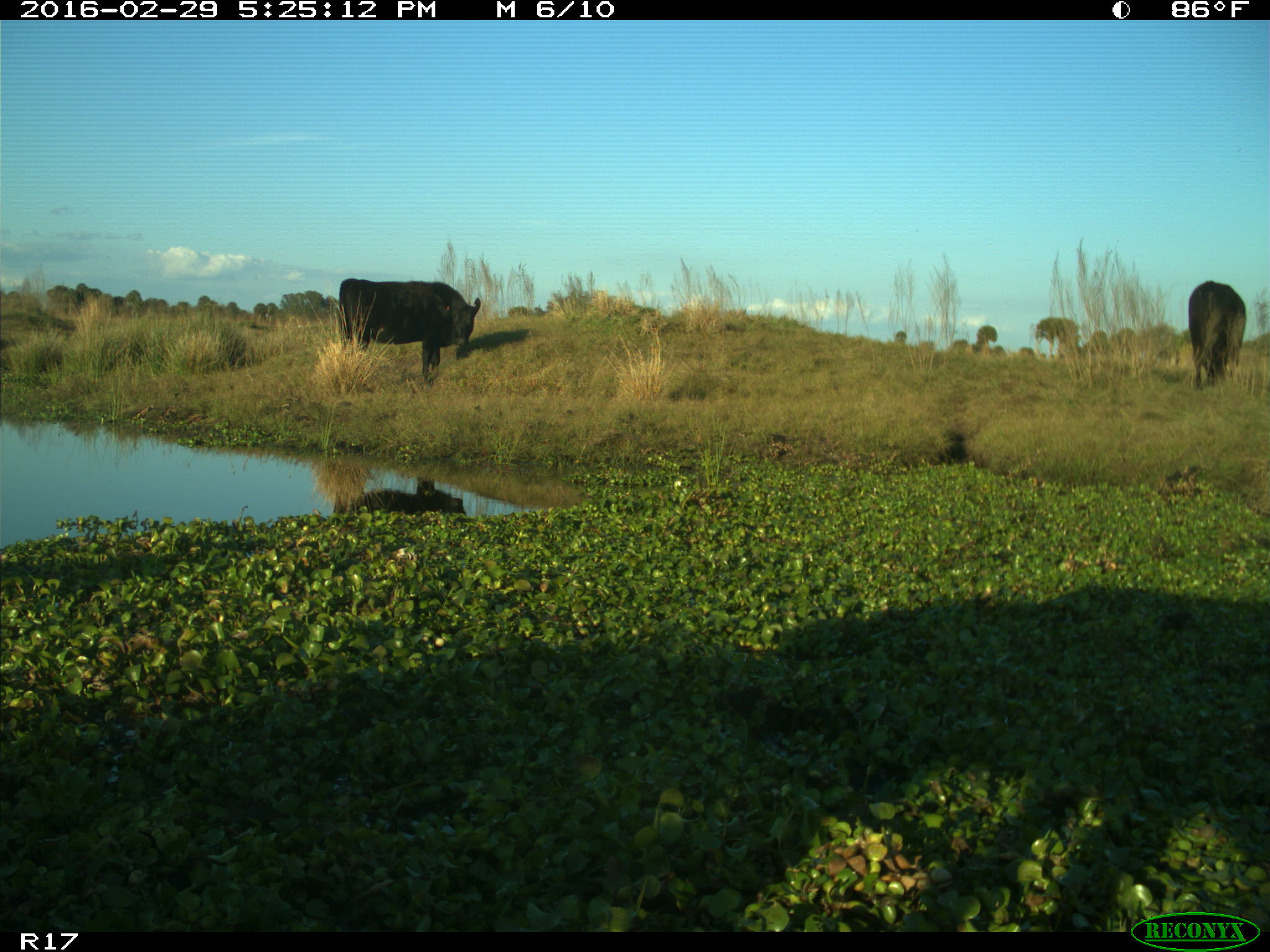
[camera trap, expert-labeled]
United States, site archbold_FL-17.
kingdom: Animalia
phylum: Chordata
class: Mammalia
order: Artiodactyla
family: Bovidae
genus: Bos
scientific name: Bos taurus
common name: domestic cow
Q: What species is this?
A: Bos taurus (domestic cow).